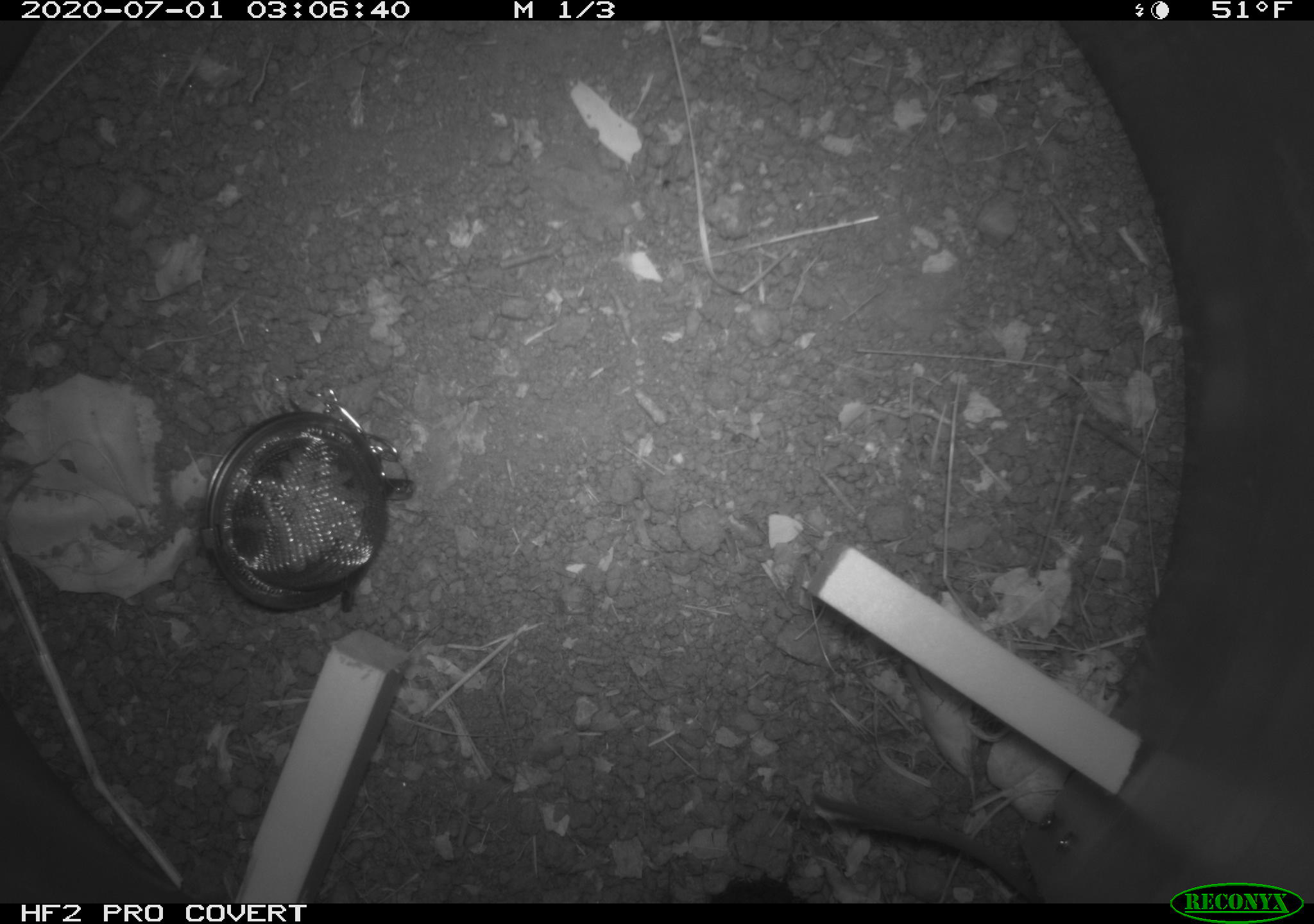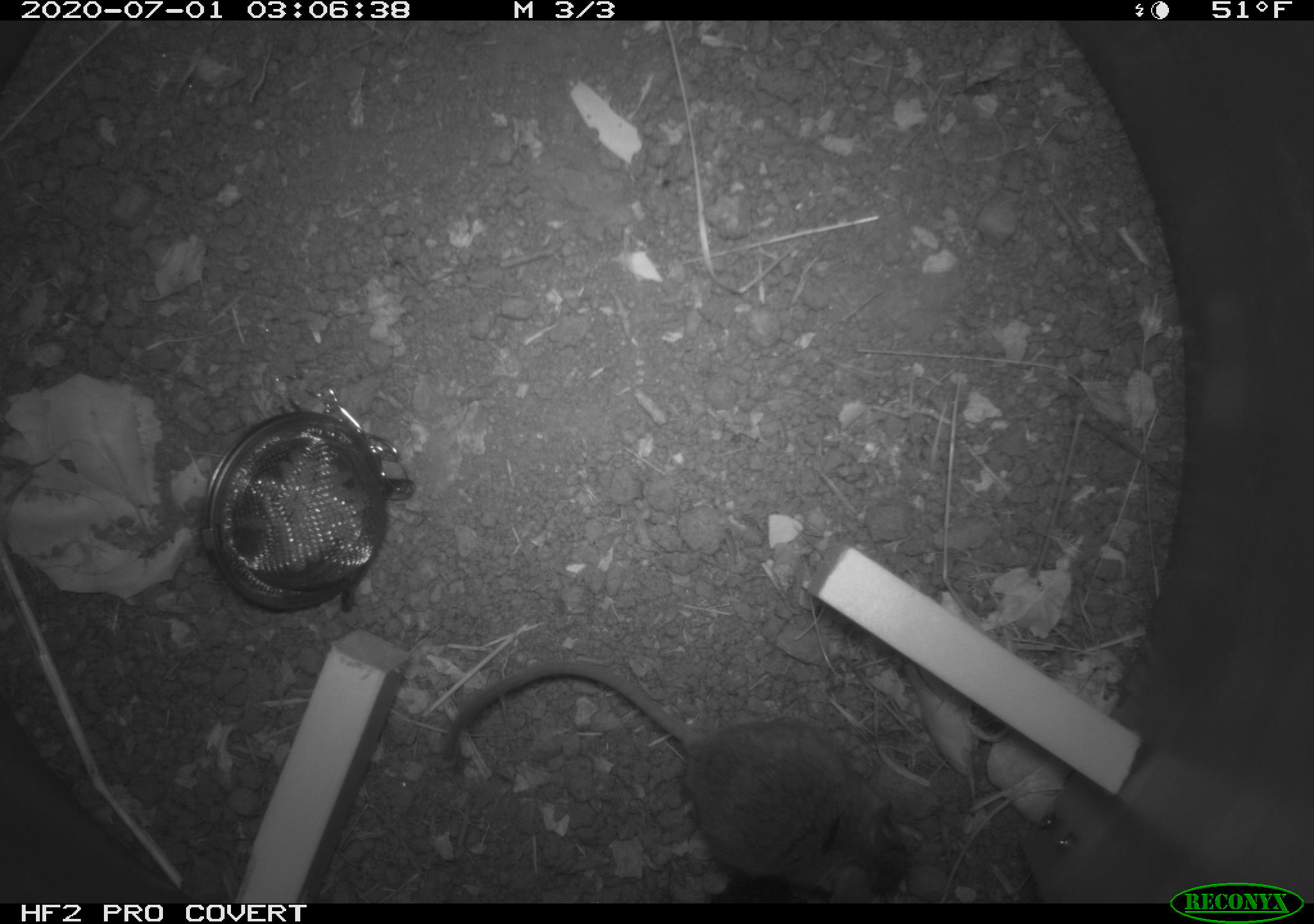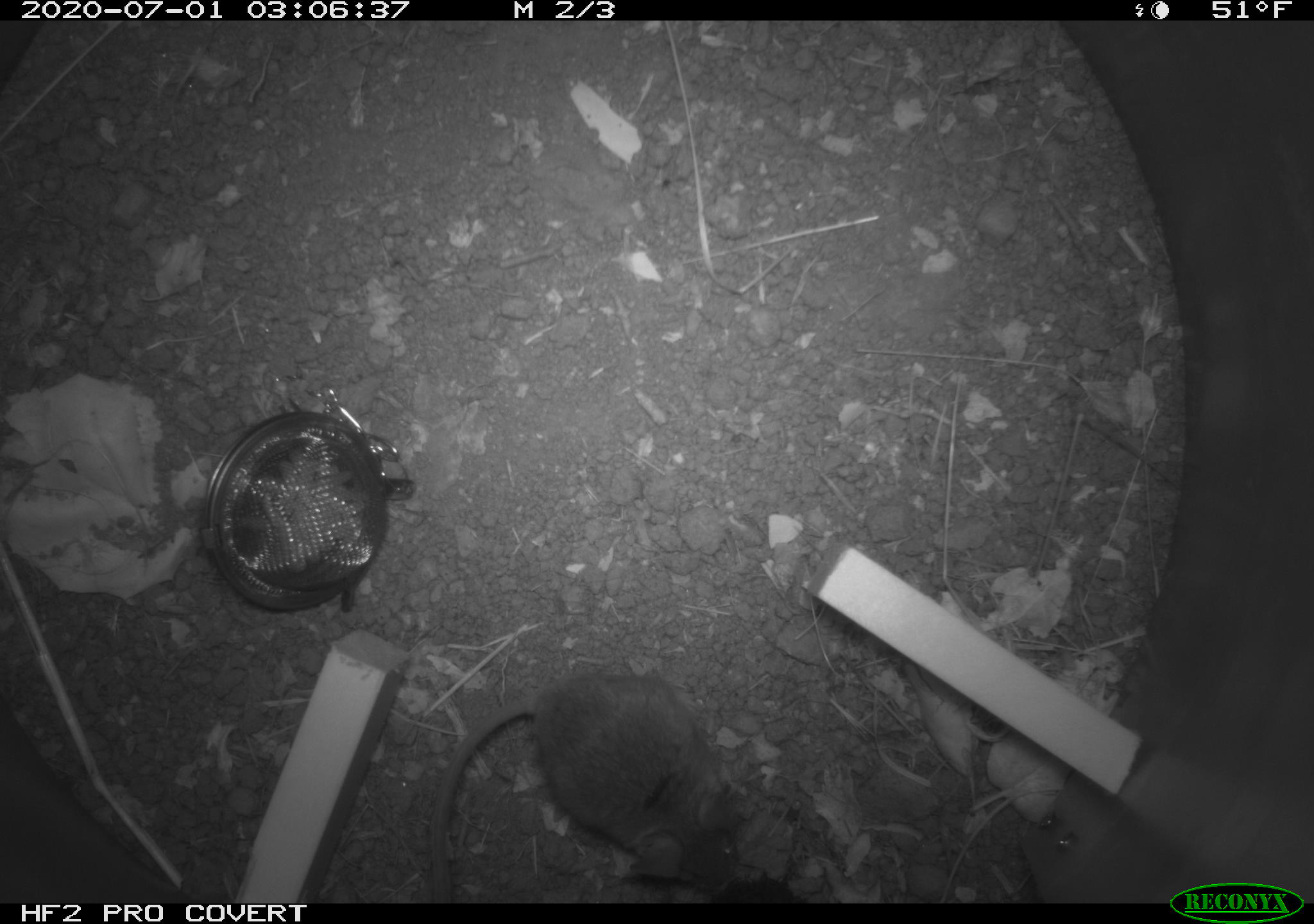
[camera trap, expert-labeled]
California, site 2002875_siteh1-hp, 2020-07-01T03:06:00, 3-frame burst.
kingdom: Animalia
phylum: Chordata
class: Mammalia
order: Rodentia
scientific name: Rodentia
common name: rodent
Rodent (Rodentia).